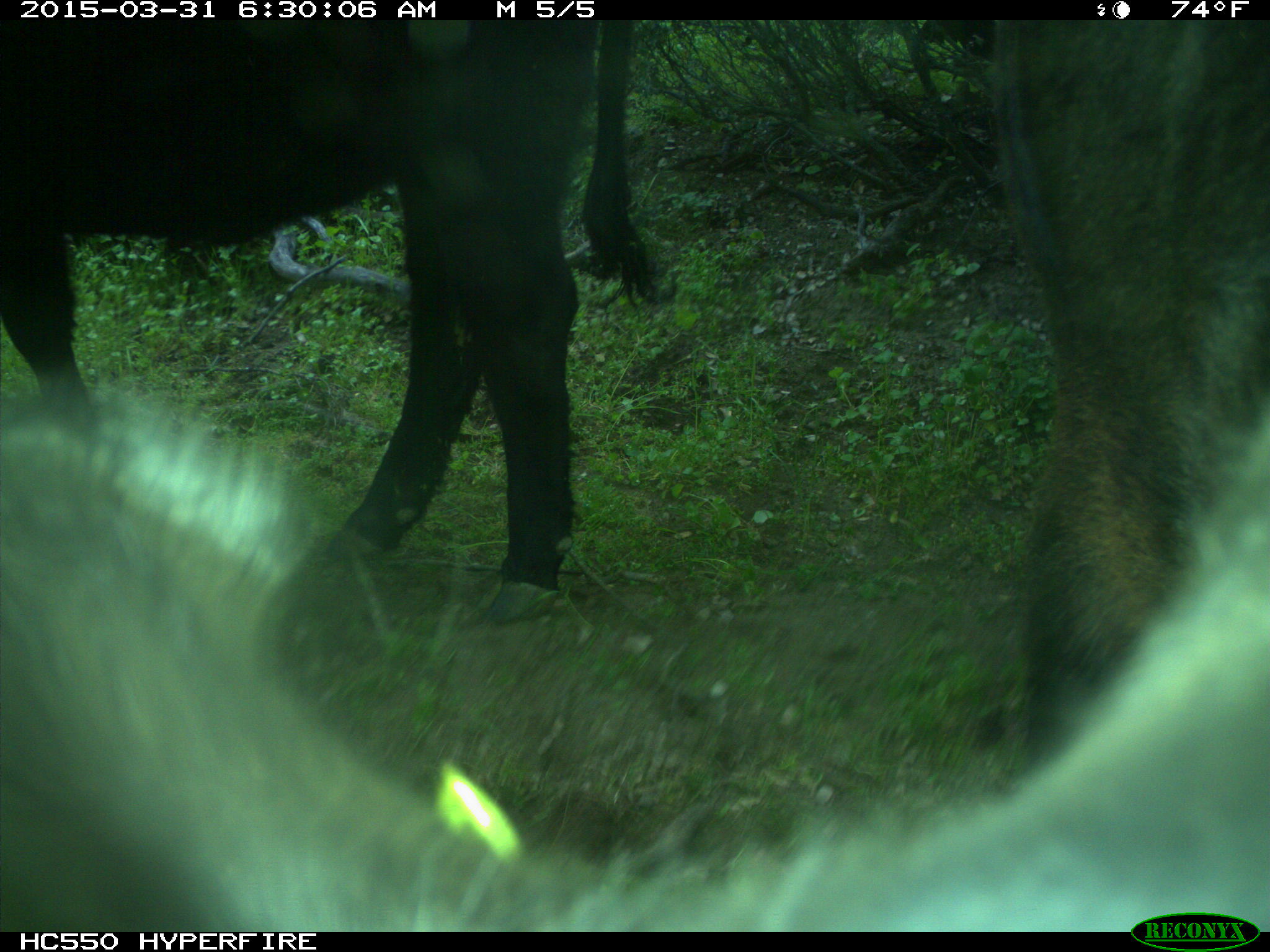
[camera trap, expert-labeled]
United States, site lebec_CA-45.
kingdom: Animalia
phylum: Chordata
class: Mammalia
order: Artiodactyla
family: Bovidae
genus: Bos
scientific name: Bos taurus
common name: domestic cow